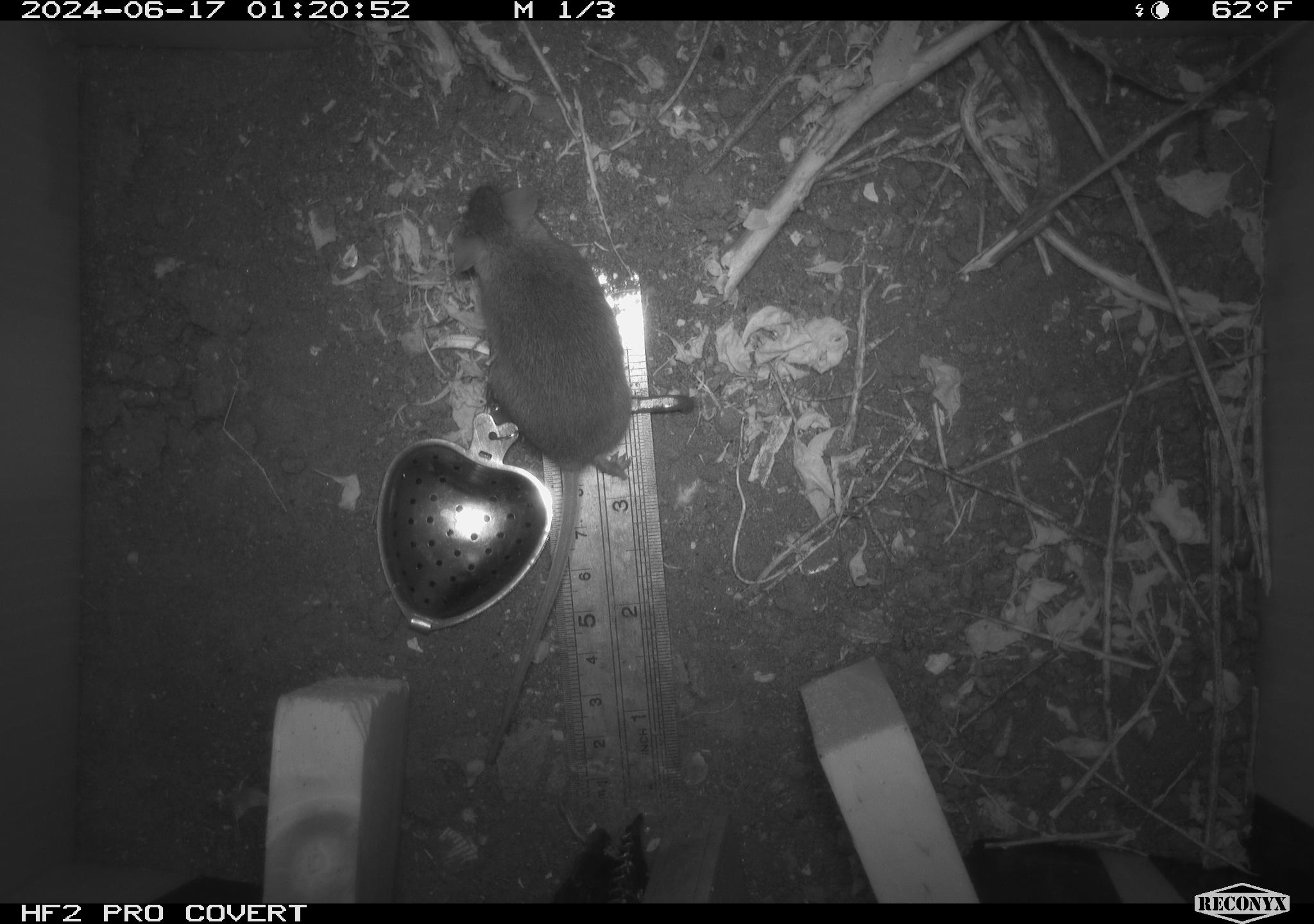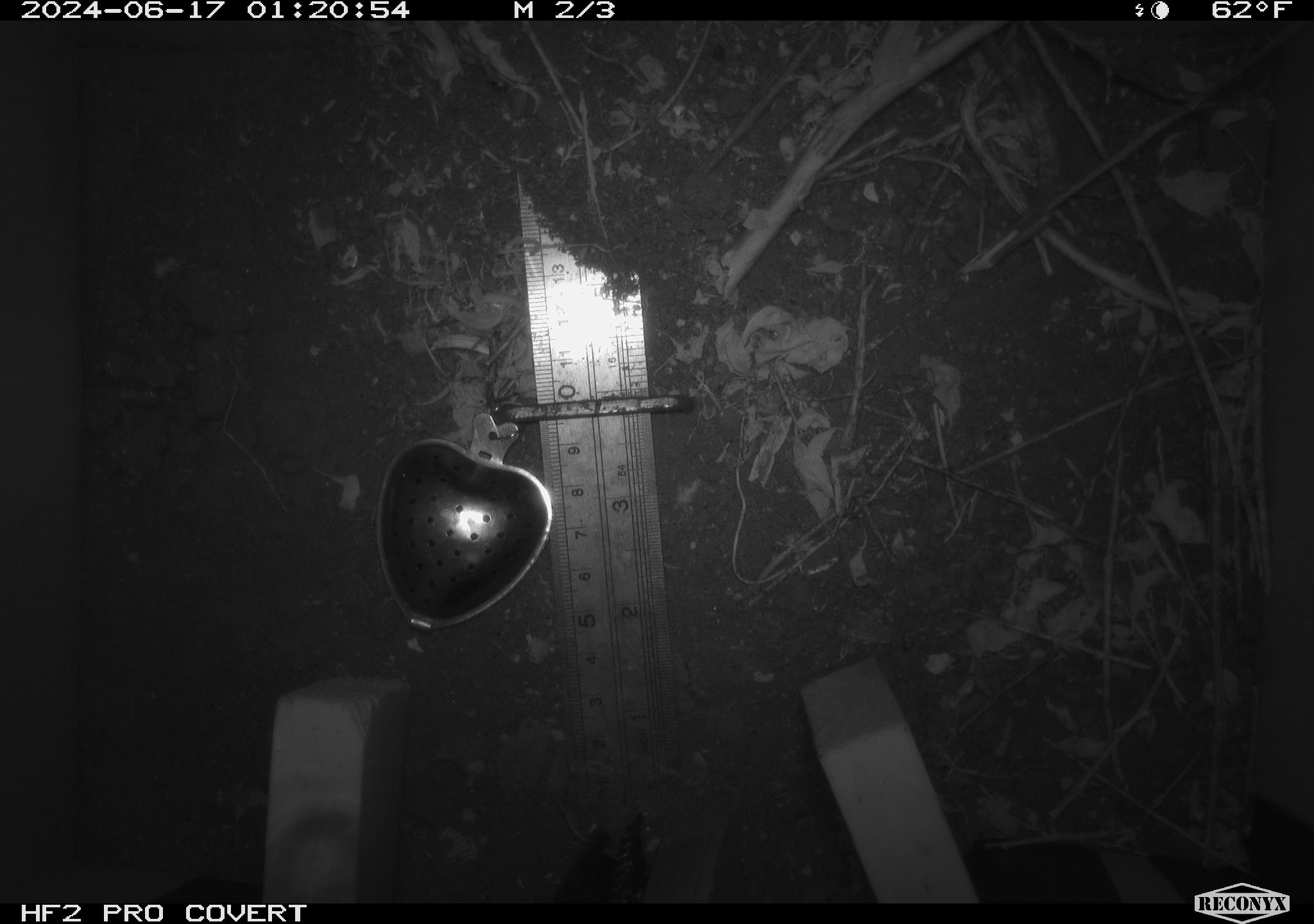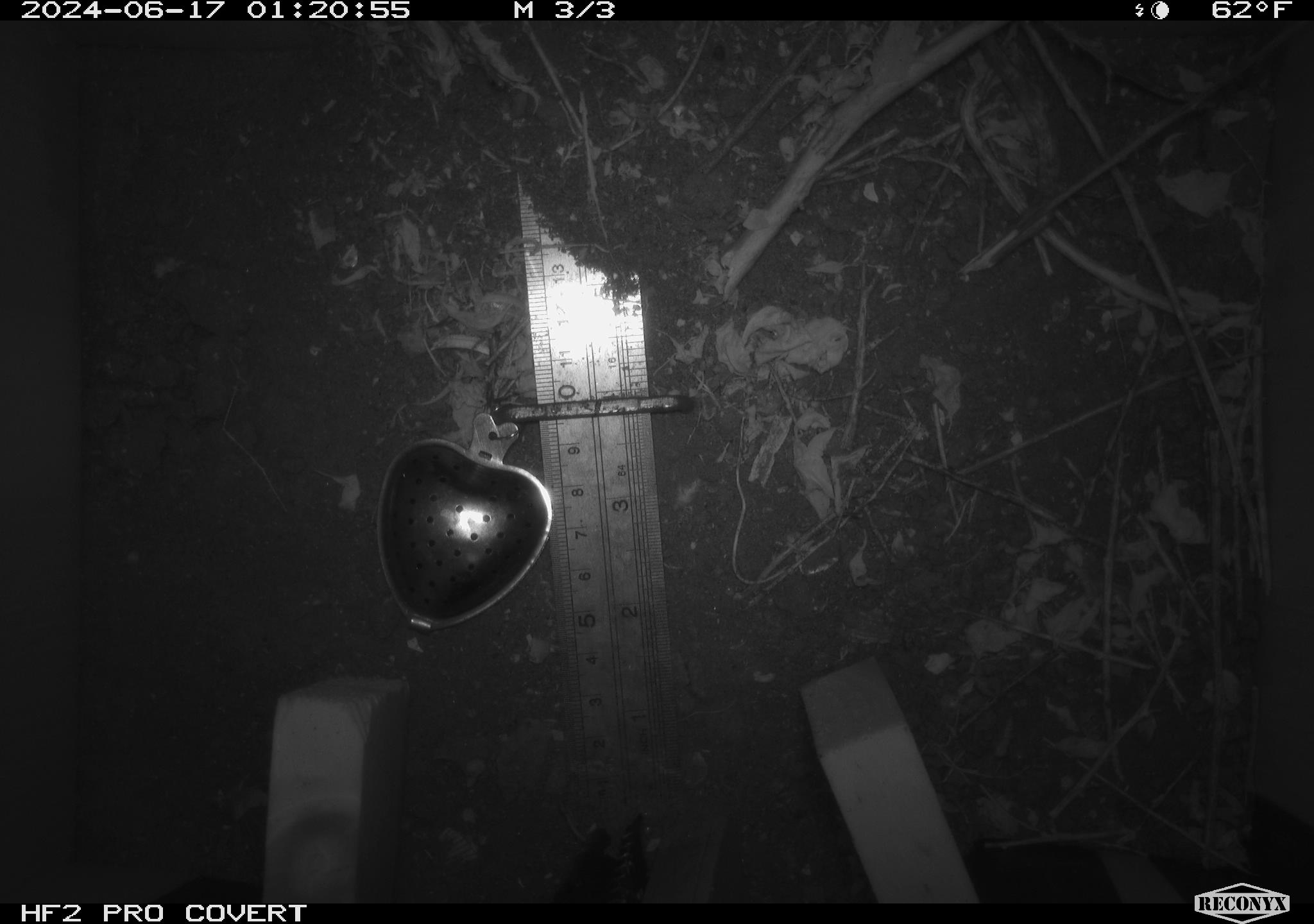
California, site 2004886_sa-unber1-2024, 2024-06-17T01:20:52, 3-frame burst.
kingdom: Animalia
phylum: Chordata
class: Mammalia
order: Rodentia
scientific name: Rodentia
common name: mouse species